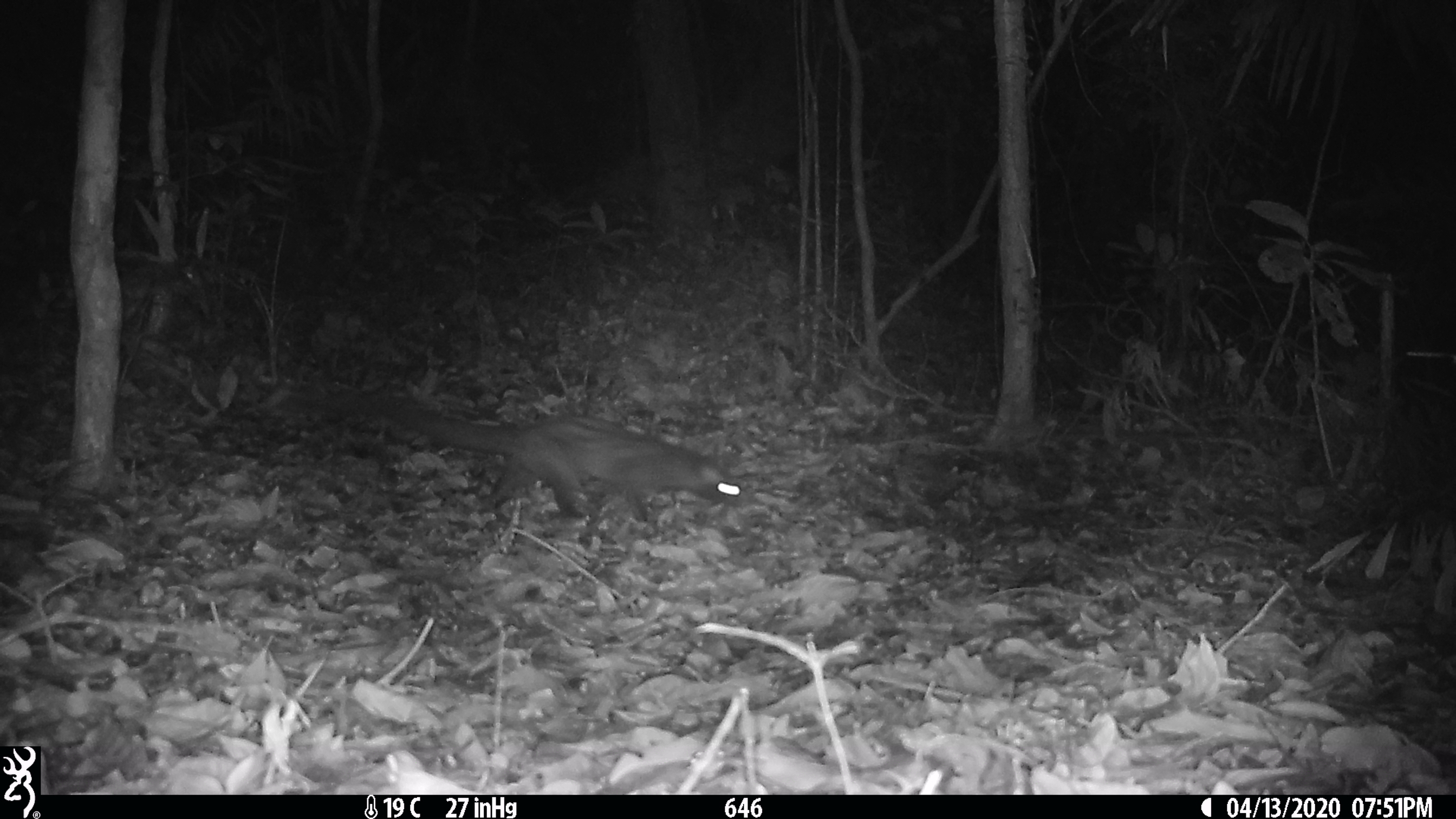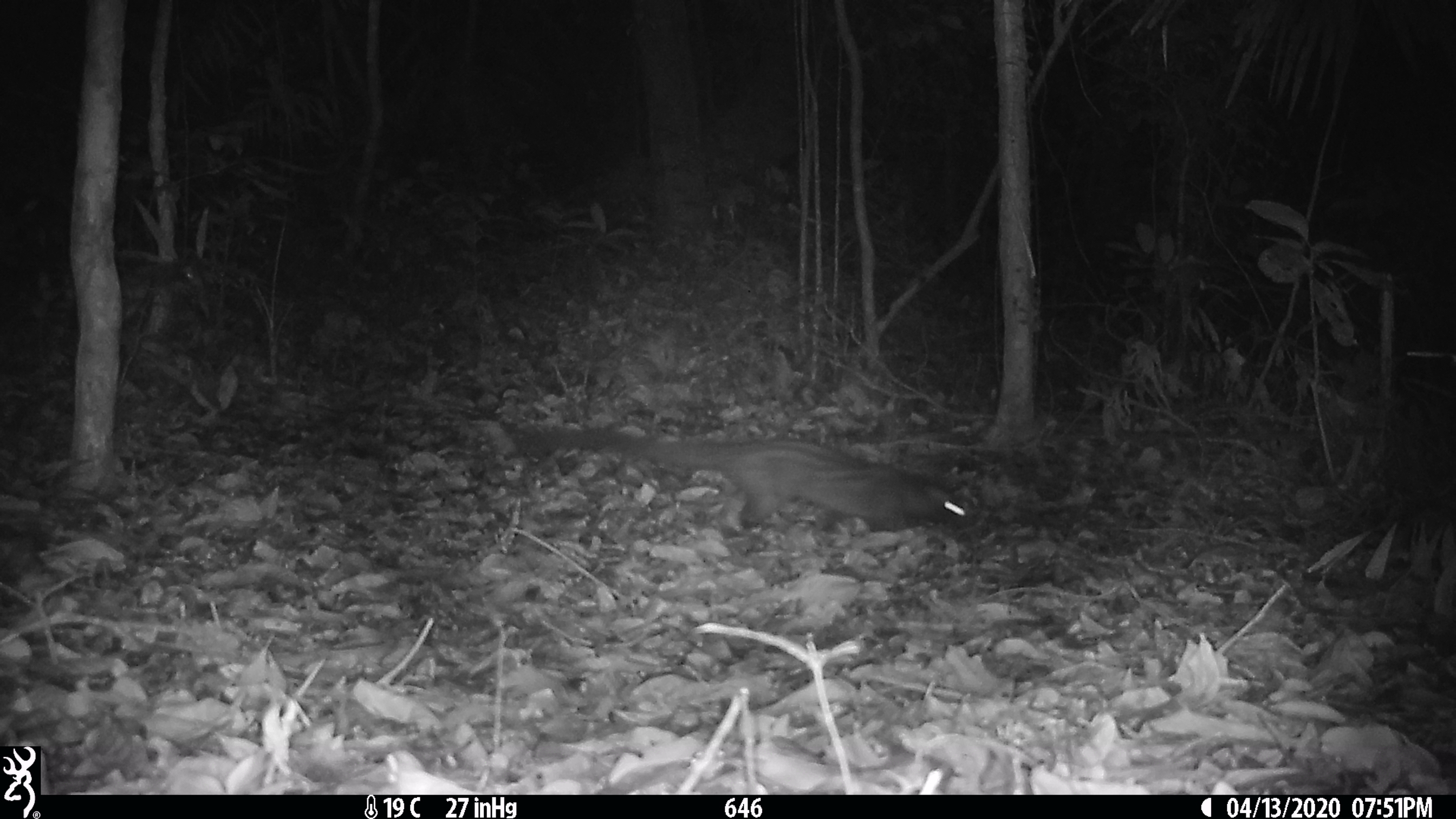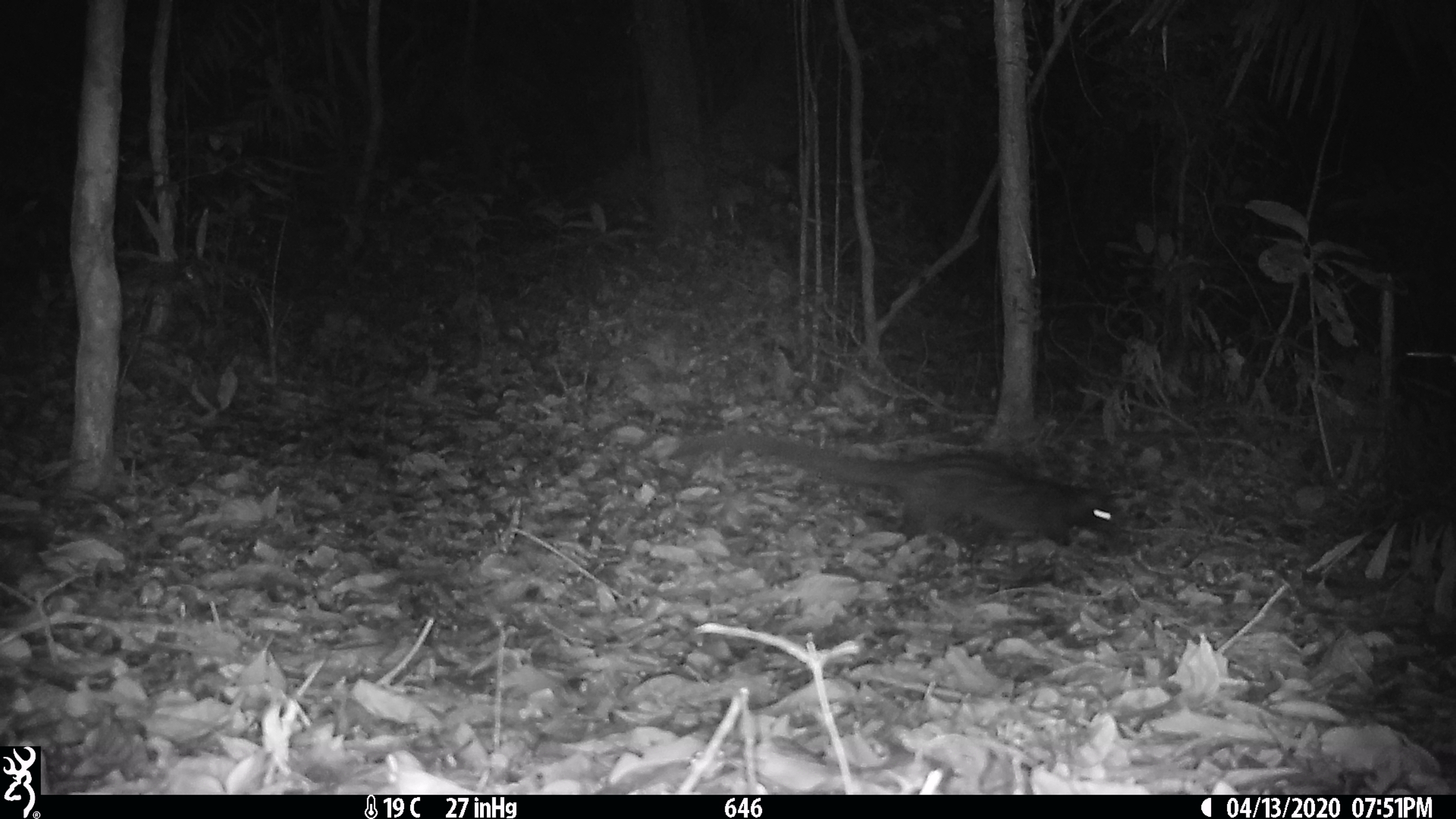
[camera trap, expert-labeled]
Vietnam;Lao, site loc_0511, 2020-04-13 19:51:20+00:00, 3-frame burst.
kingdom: Animalia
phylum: Chordata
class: Mammalia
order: Carnivora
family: Viverridae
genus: Paradoxurus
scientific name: Paradoxurus hermaphroditus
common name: common palm civet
Common palm civet (Paradoxurus hermaphroditus). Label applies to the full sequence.